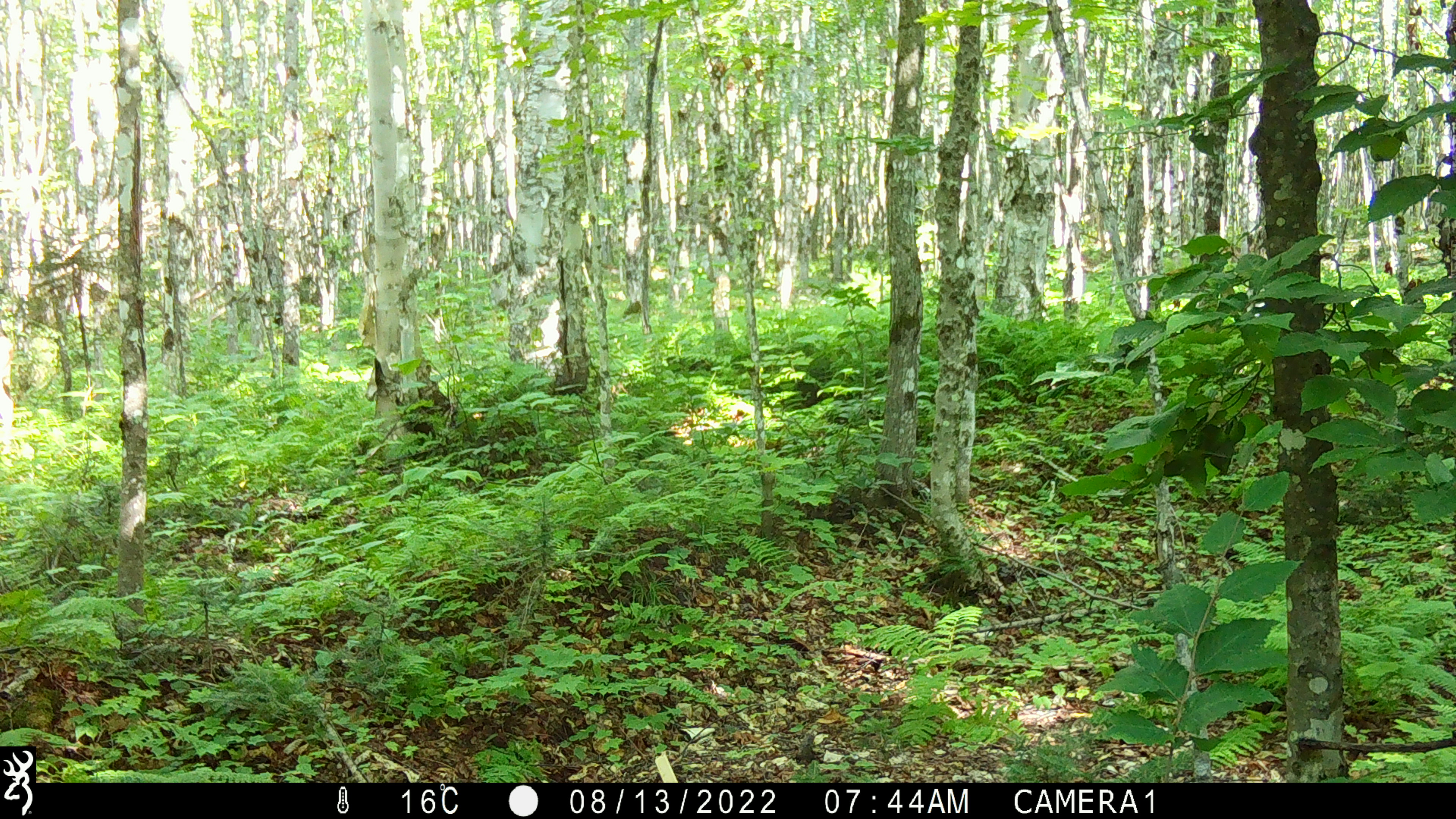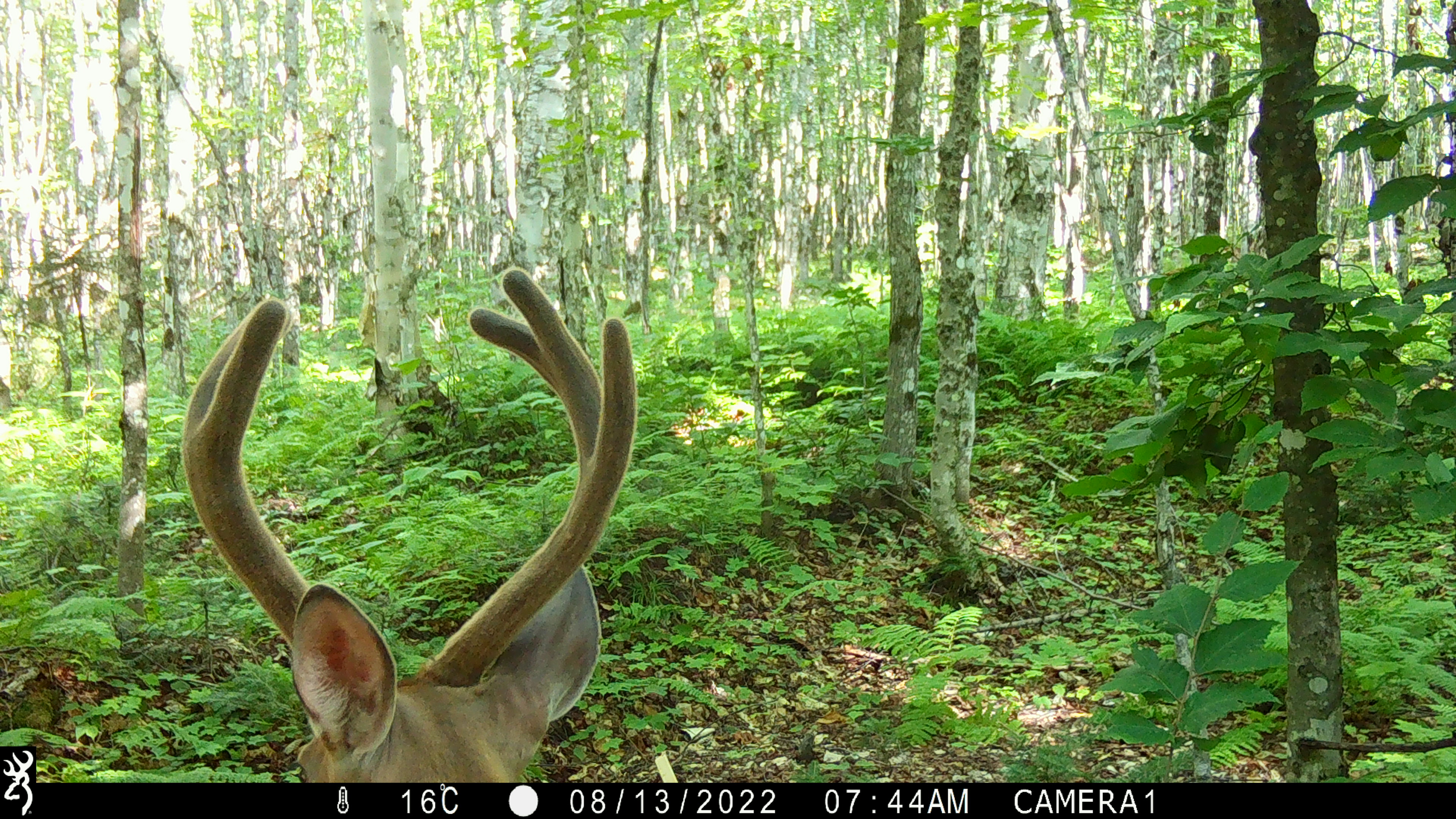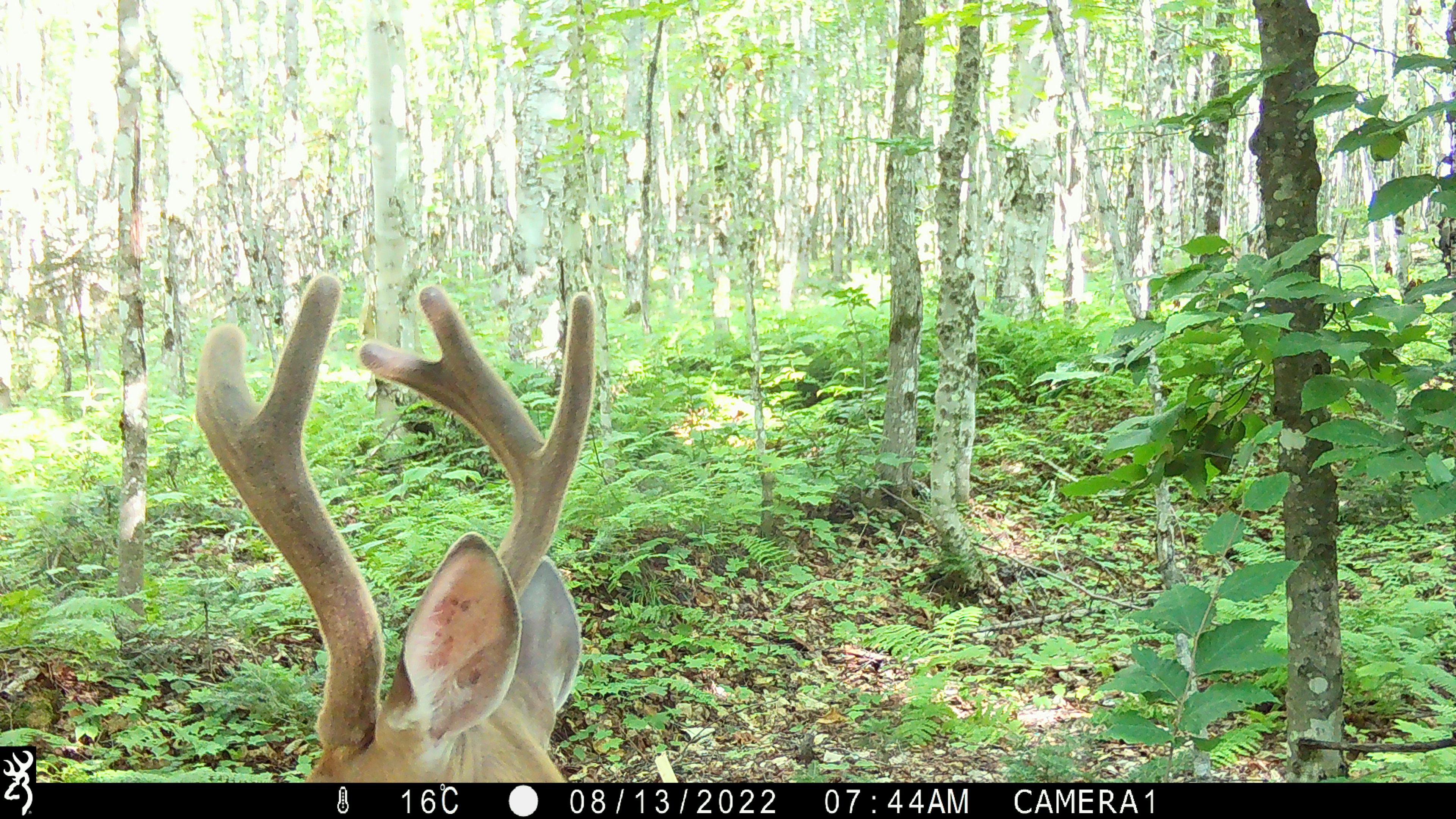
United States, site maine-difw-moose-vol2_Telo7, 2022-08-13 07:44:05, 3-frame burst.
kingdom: Animalia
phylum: Chordata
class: Mammalia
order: Artiodactyla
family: Cervidae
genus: Odocoileus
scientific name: Odocoileus virginianus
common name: white-tailed deer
White-tailed deer (Odocoileus virginianus).